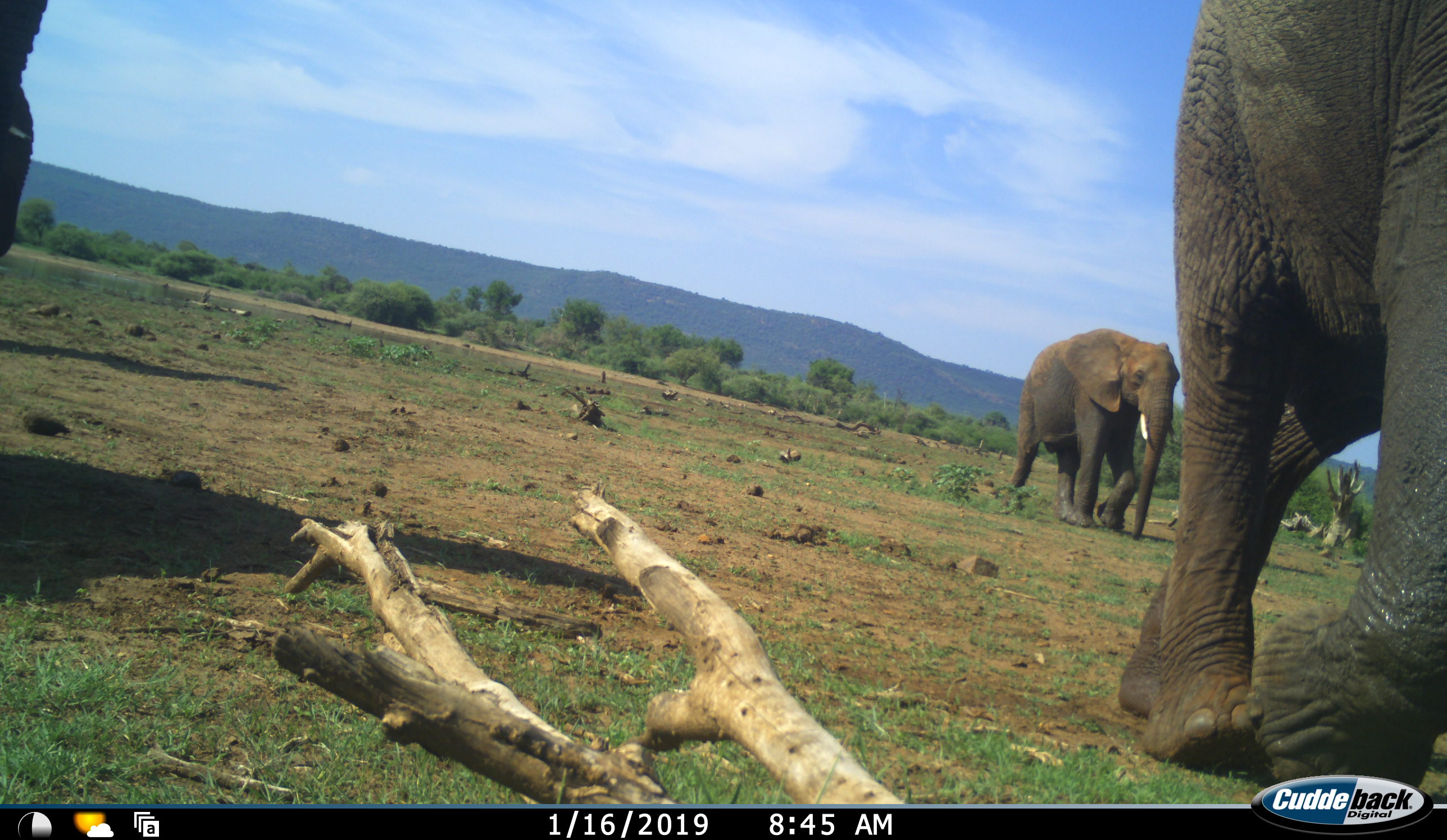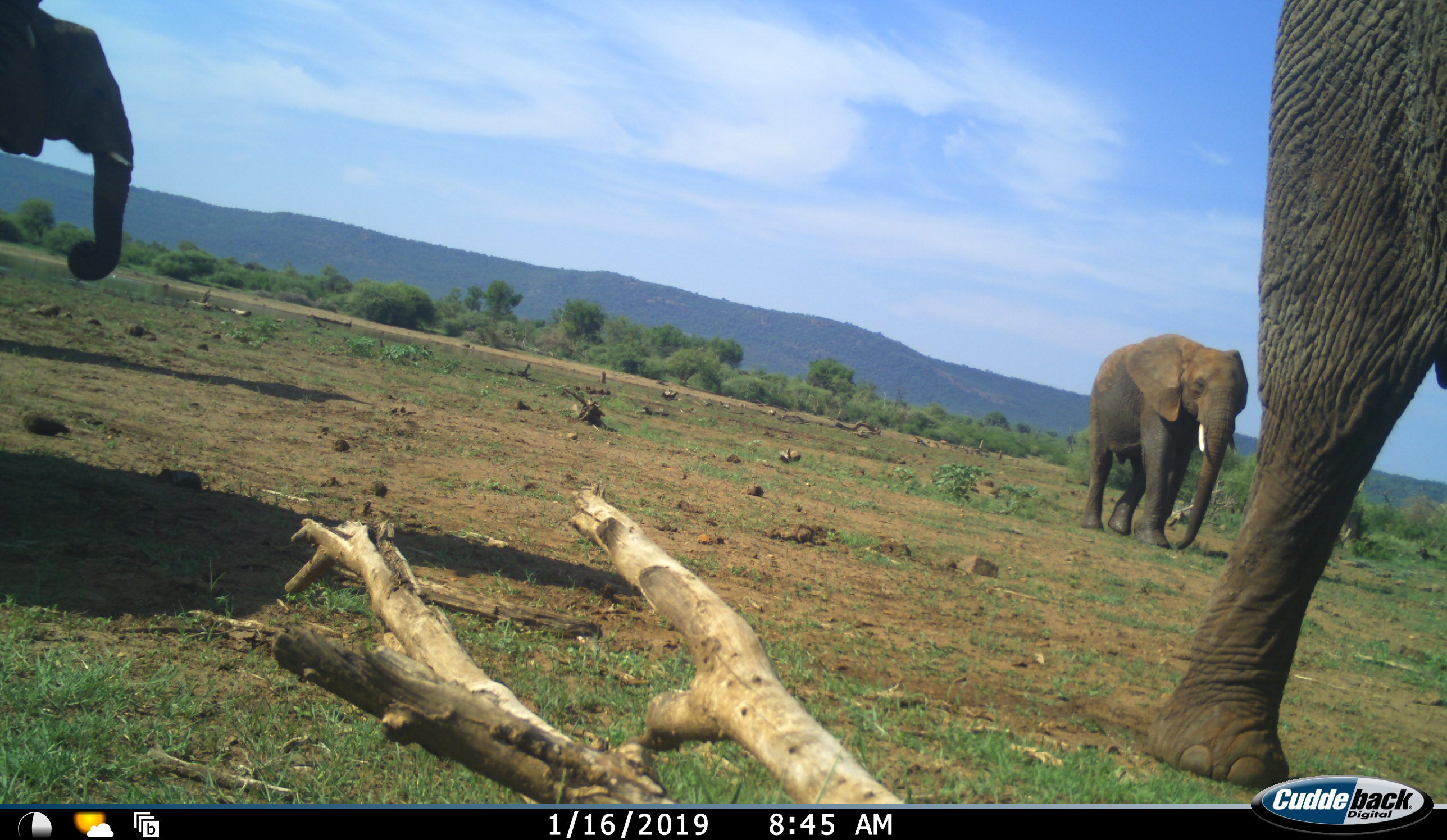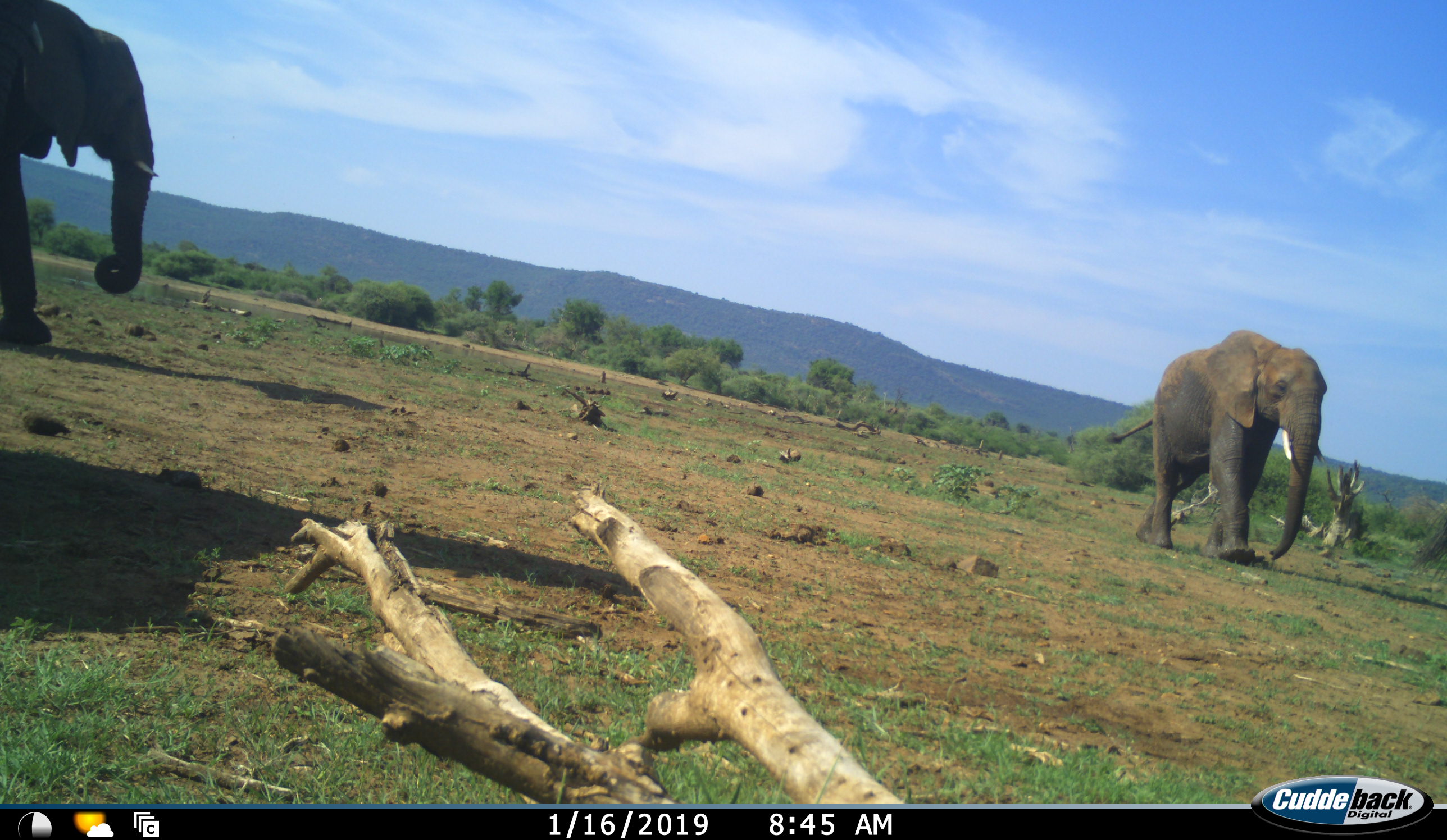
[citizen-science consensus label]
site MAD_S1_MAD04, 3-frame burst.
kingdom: Animalia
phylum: Chordata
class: Mammalia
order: Proboscidea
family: Elephantidae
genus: Loxodonta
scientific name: Loxodonta africana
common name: african bush elephant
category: elephant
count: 3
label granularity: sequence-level